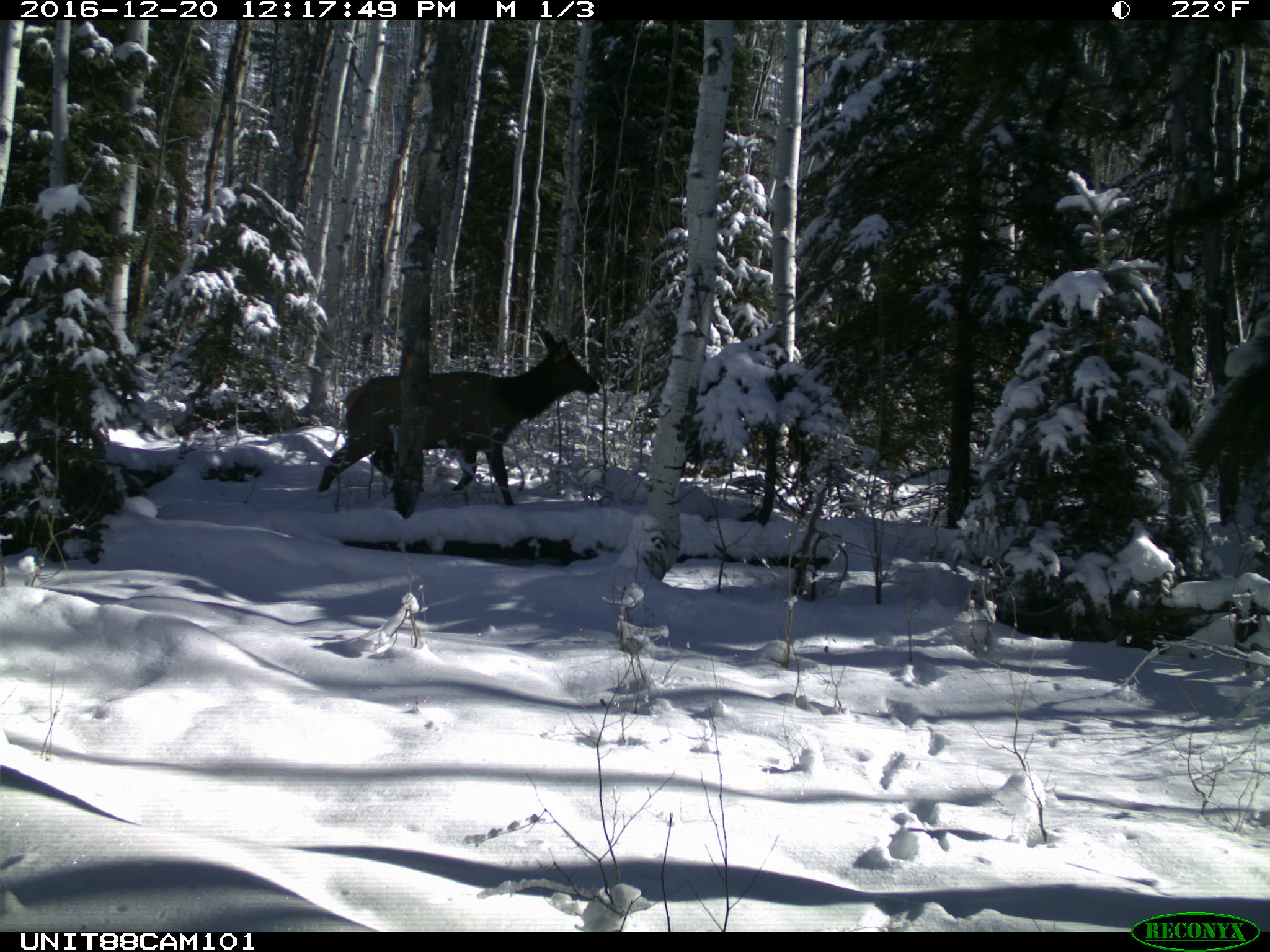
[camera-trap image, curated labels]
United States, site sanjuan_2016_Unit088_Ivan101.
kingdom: Animalia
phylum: Chordata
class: Mammalia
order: Artiodactyla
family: Cervidae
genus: Cervus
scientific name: Cervus elaphus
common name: red deer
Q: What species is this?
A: Cervus elaphus (red deer).